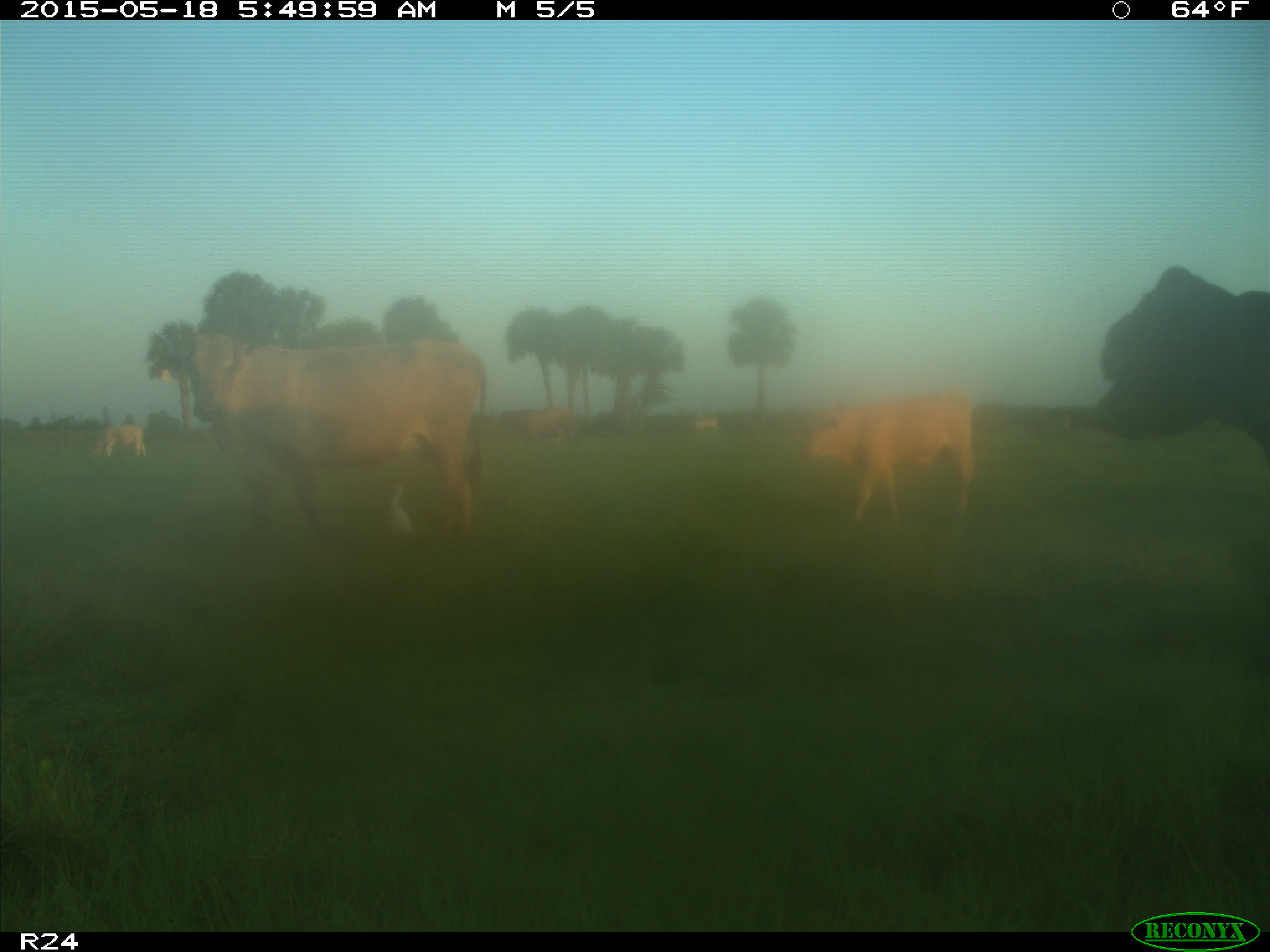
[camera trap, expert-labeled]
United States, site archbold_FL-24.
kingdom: Animalia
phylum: Chordata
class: Mammalia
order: Artiodactyla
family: Bovidae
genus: Bos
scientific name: Bos taurus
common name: domestic cow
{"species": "Bos taurus (domestic cow)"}